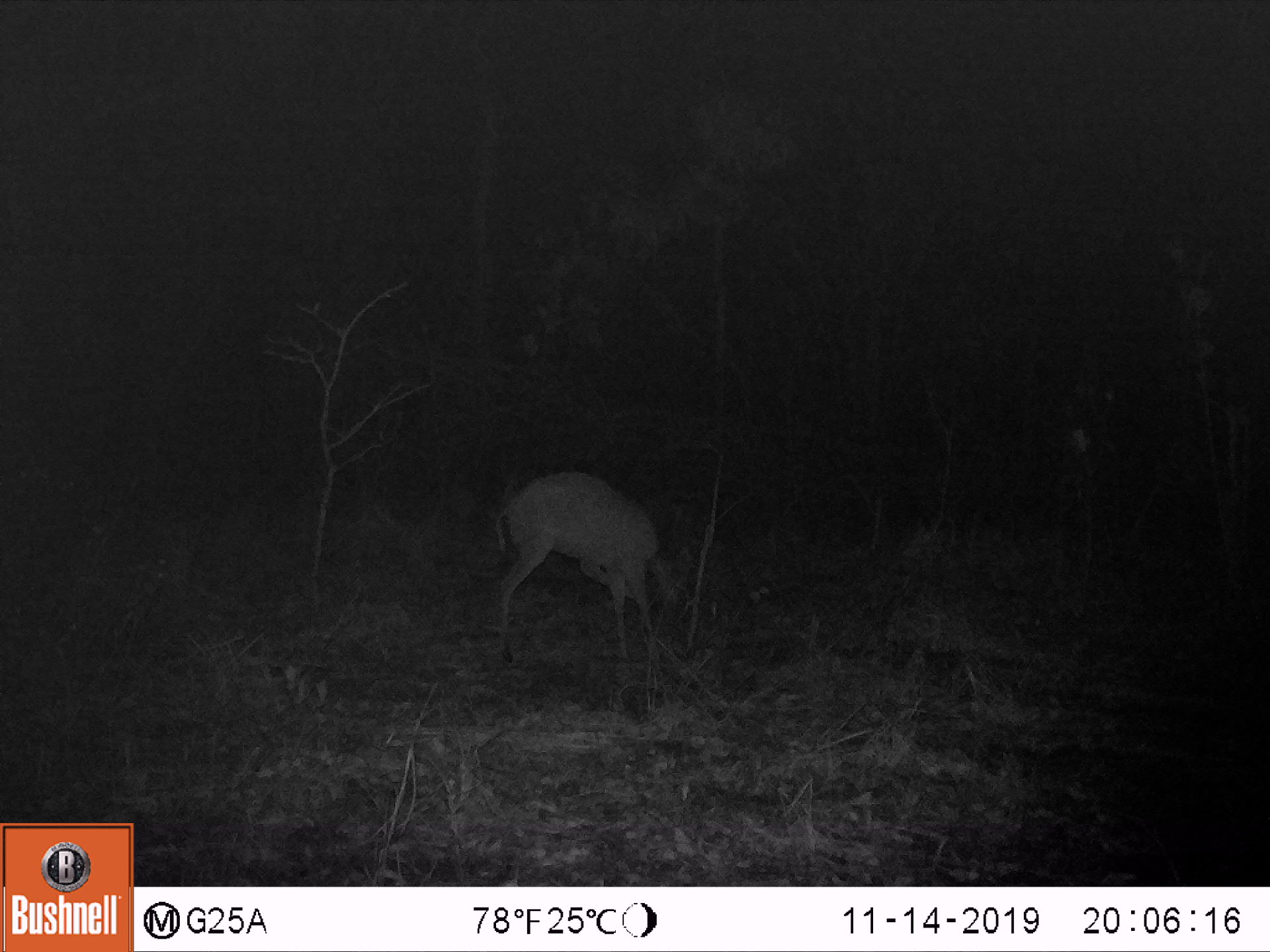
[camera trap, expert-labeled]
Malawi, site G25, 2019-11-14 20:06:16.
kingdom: Animalia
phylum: Chordata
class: Mammalia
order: Artiodactyla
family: Bovidae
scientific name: Antilopinae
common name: small antelope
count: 1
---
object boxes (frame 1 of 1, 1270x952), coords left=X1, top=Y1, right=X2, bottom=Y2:
small antelope: left=487, top=467, right=699, bottom=675